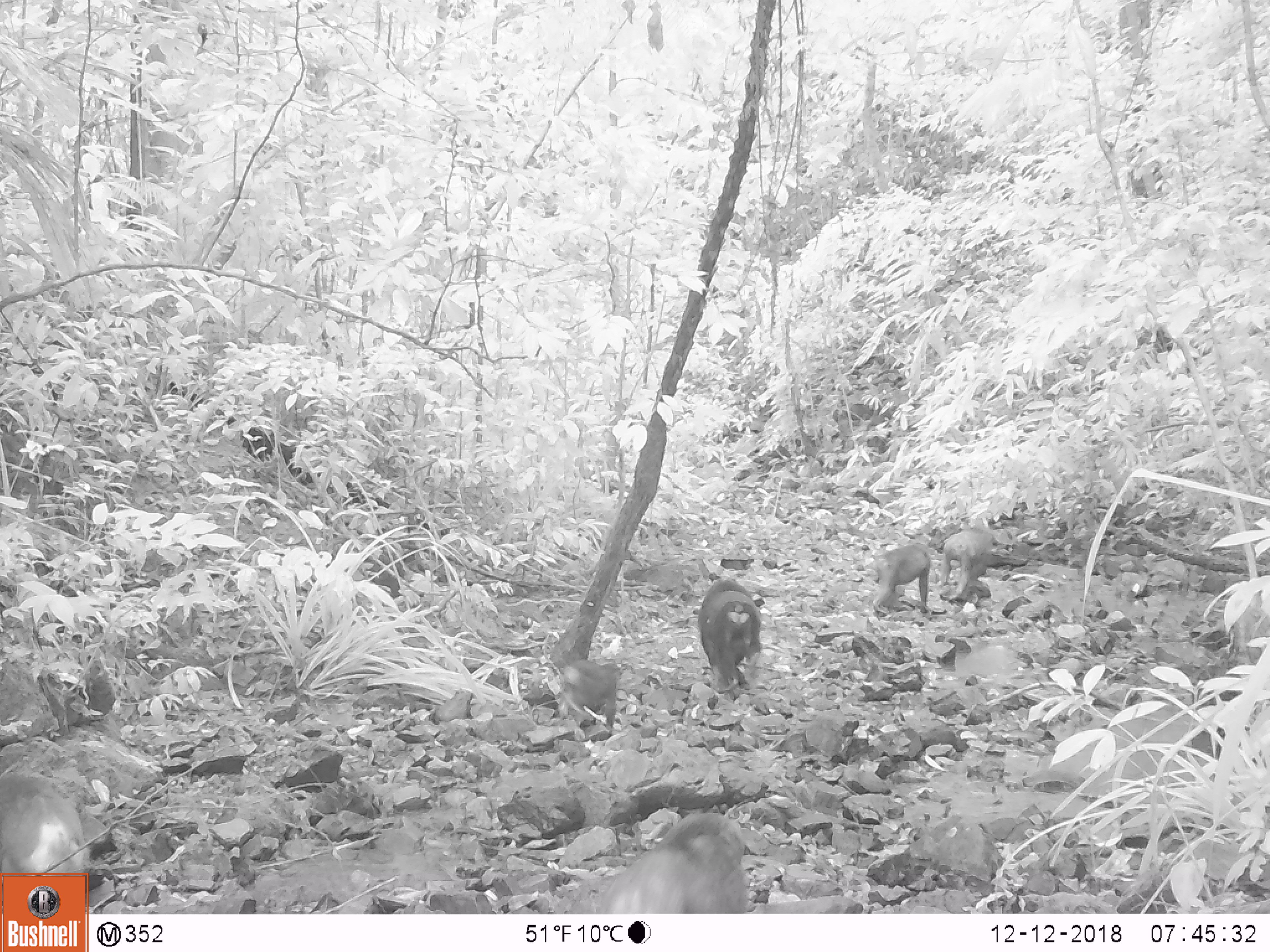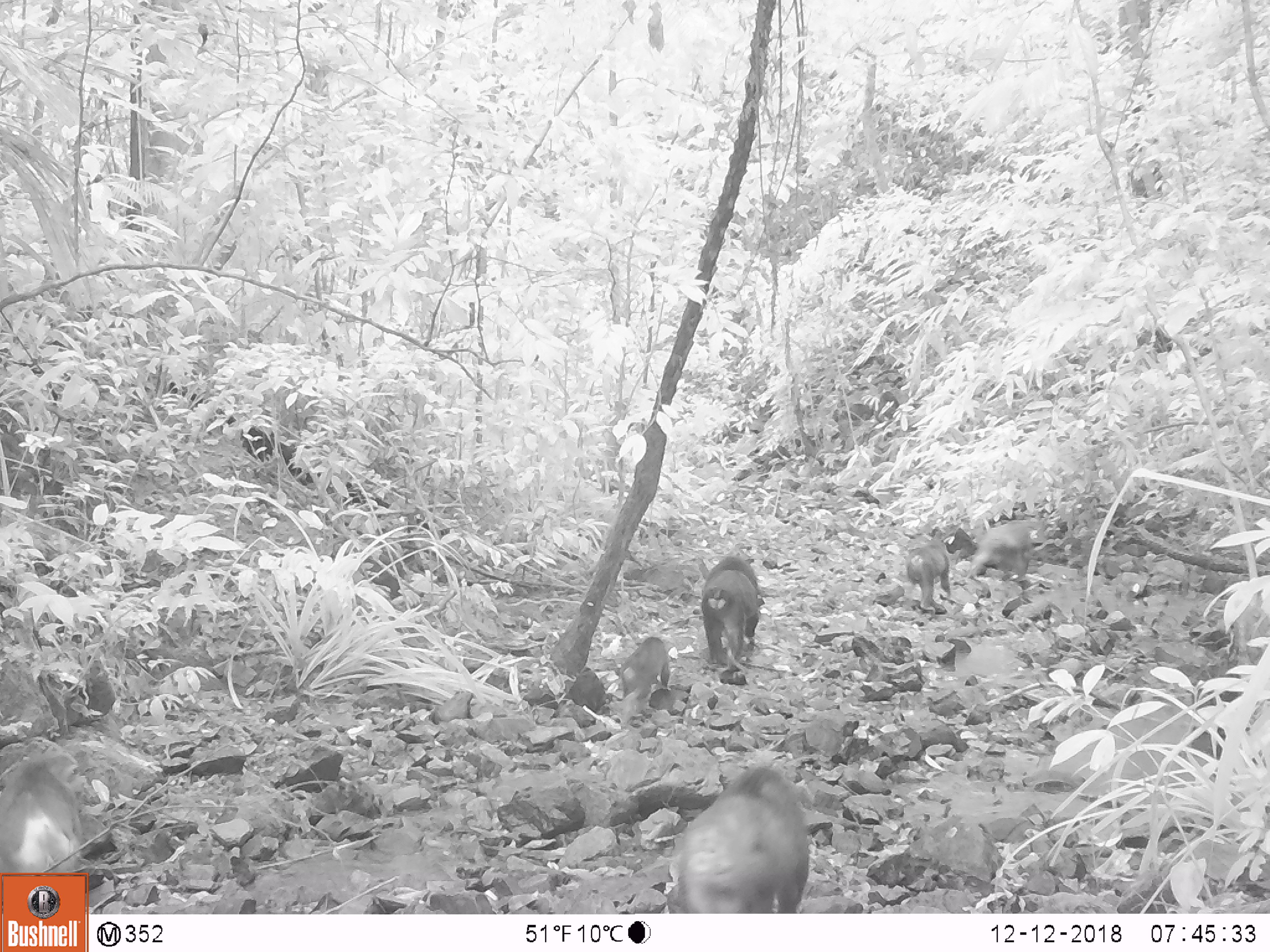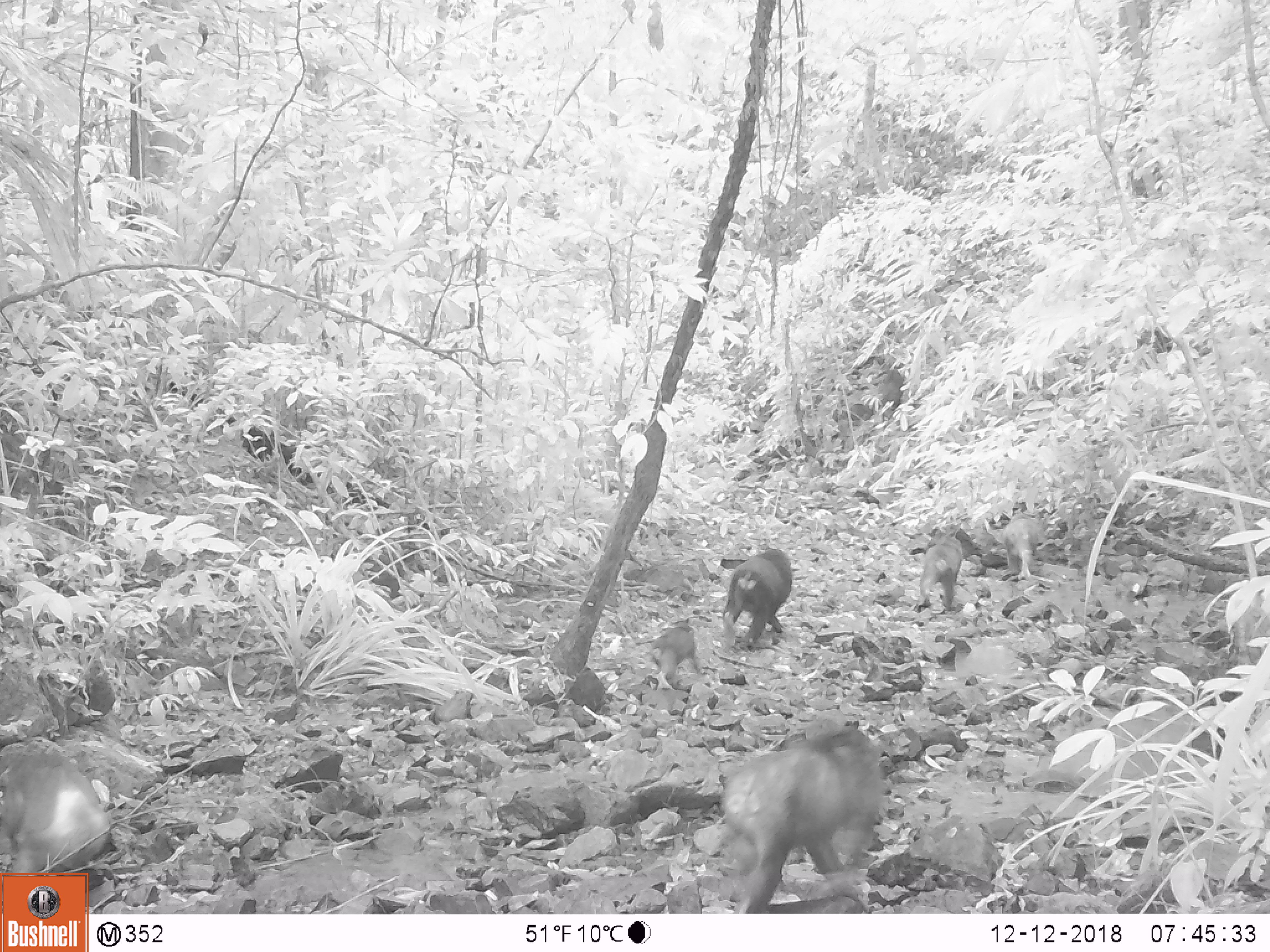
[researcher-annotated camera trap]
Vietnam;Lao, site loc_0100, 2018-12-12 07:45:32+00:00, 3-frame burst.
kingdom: Animalia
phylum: Chordata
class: Mammalia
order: Primates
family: Cercopithecidae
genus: Macaca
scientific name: Macaca arctoides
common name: stump-tailed macaque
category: stump tailed macaque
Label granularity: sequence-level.